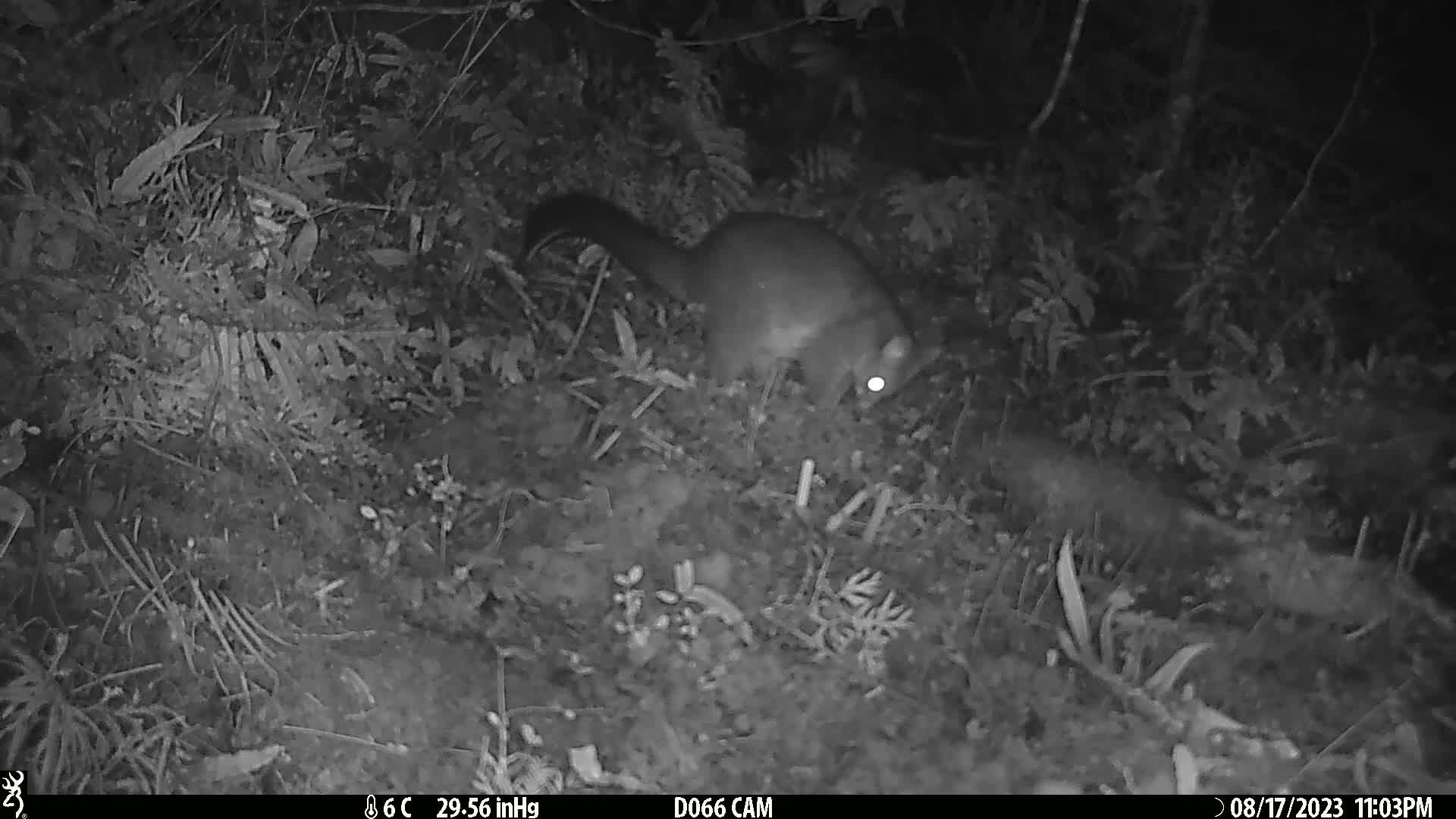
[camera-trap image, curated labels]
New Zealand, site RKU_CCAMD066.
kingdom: Animalia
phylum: Chordata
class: Mammalia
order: Diprotodontia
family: Phalangeridae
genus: Trichosurus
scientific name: Trichosurus vulpecula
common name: common brushtail possum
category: possum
Possum (common brushtail possum) (Trichosurus vulpecula).